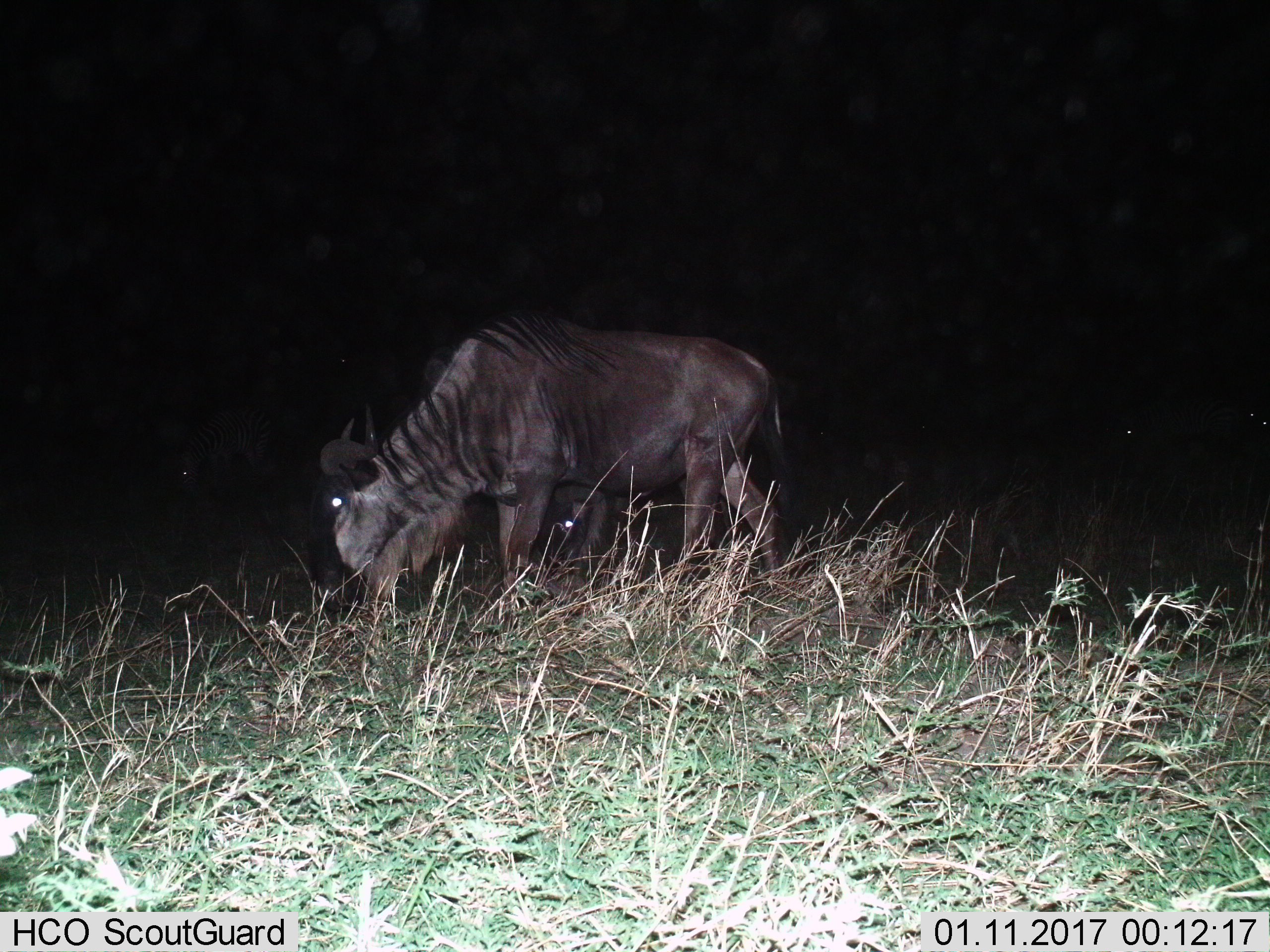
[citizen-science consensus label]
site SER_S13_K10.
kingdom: Animalia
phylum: Chordata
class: Mammalia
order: Artiodactyla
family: Bovidae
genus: Connochaetes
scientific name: Connochaetes taurinus taurinus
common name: blue wildebeest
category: wildebeestblue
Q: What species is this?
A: Wildebeestblue (blue wildebeest) (Connochaetes taurinus taurinus).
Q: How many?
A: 2.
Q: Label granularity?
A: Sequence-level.